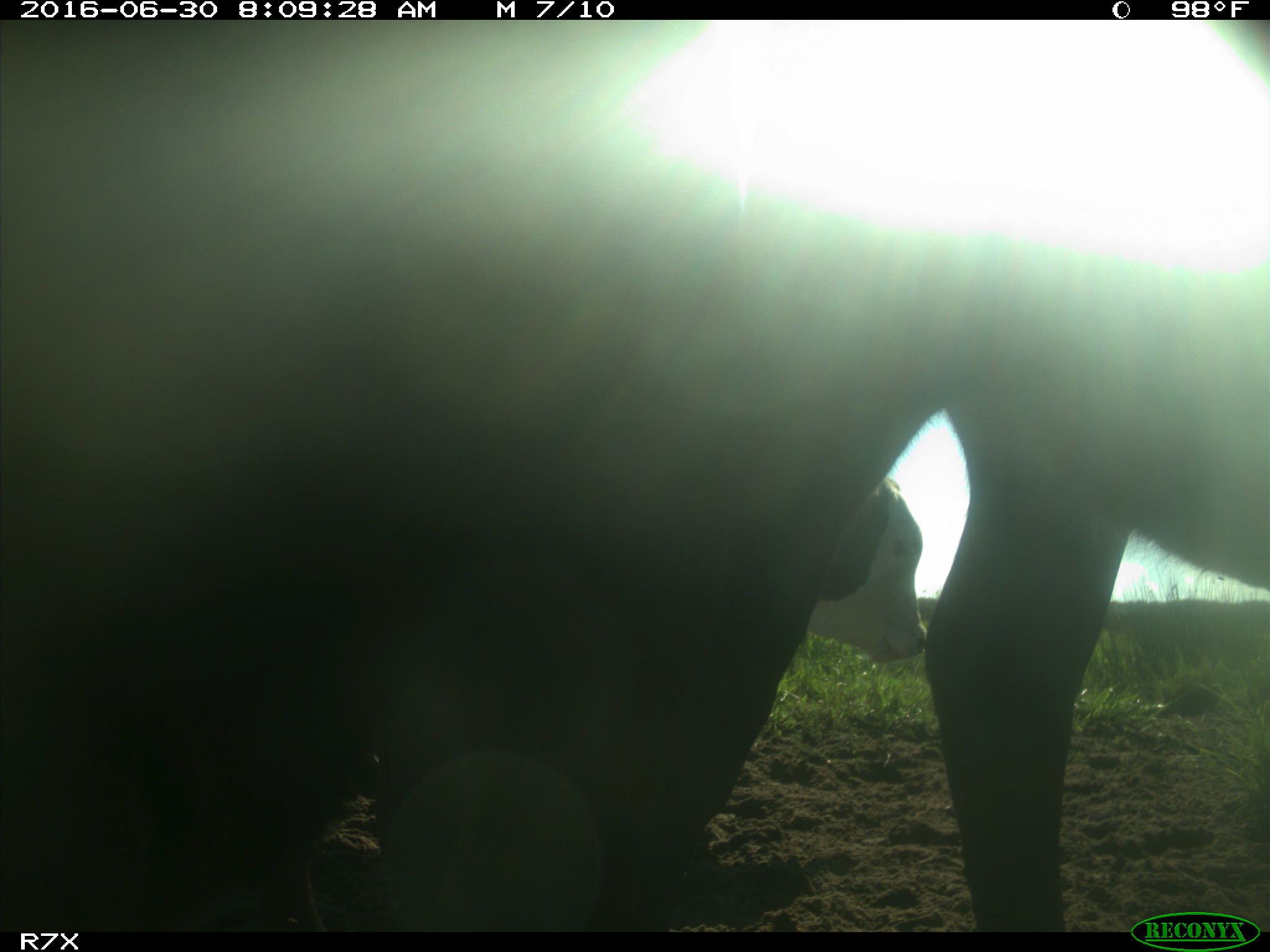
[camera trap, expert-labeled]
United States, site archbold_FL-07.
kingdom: Animalia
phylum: Chordata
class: Mammalia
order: Artiodactyla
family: Bovidae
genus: Bos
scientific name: Bos taurus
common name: domestic cow